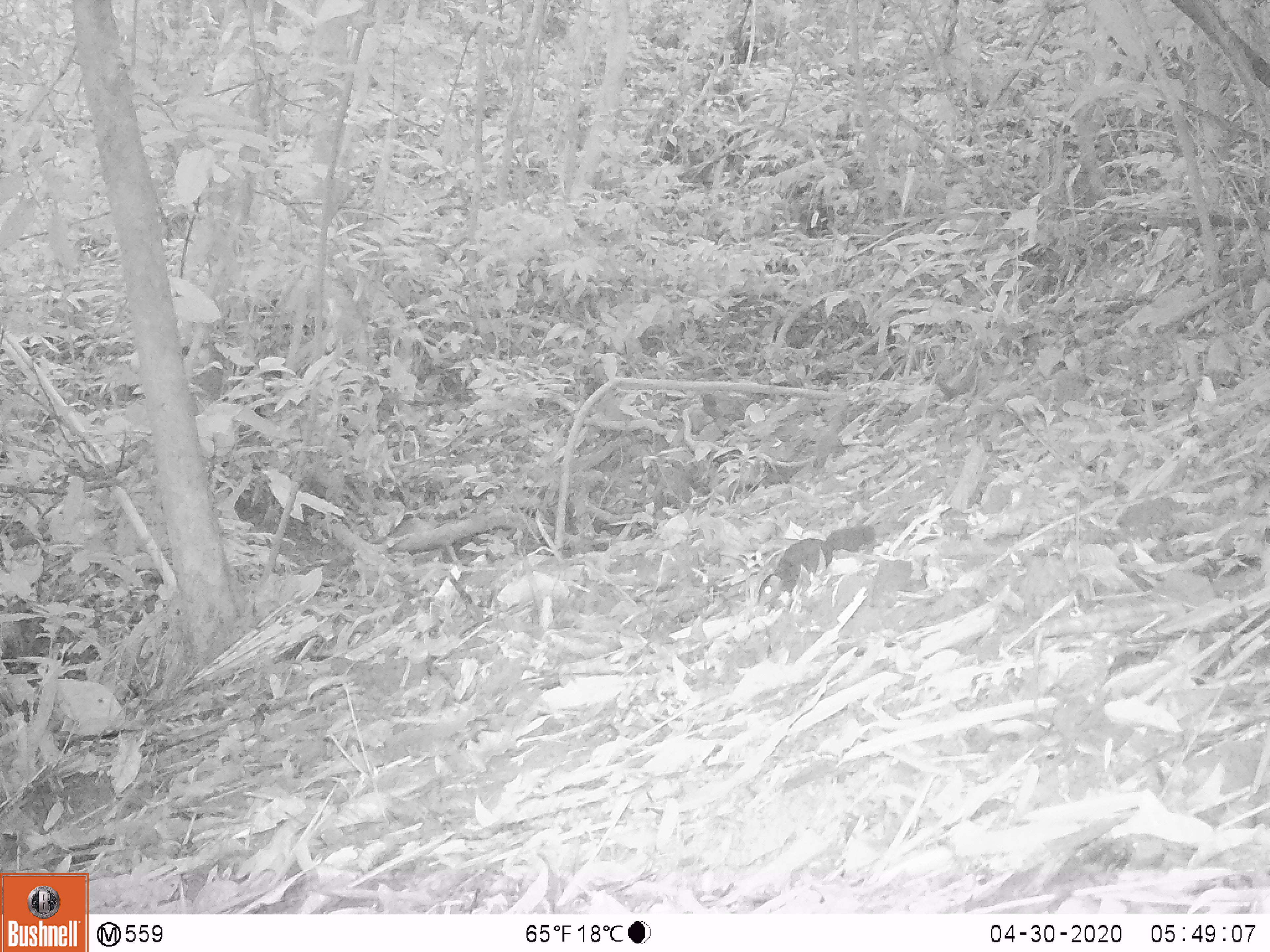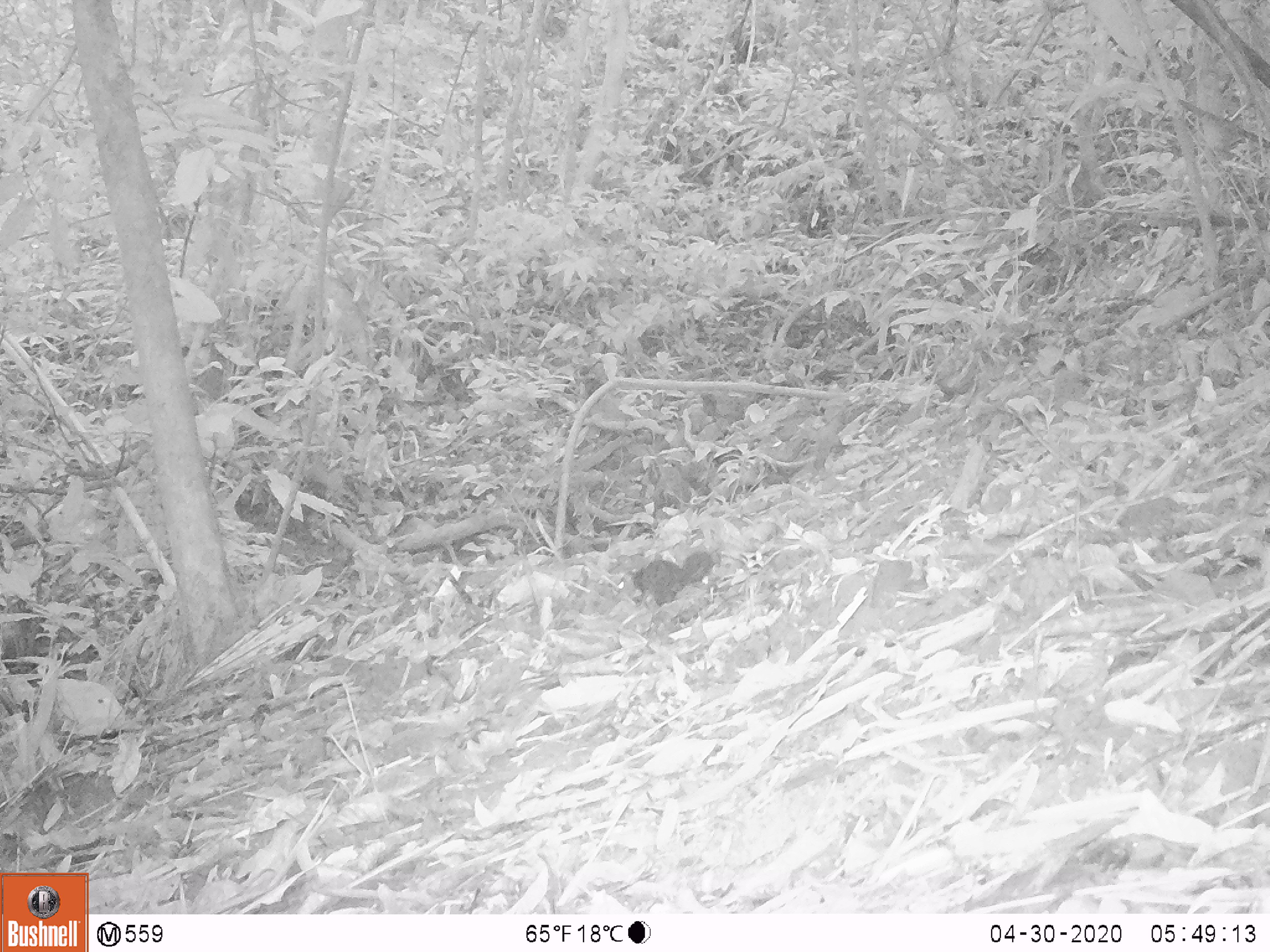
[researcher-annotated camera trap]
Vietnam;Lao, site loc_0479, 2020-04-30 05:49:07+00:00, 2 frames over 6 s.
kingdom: Animalia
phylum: Chordata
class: Mammalia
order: Rodentia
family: Sciuridae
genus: Dremomys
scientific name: Dremomys rufigenis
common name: red-cheeked squirrel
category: red cheeked squirrel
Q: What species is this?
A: Red cheeked squirrel (red-cheeked squirrel) (Dremomys rufigenis).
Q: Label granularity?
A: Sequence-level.